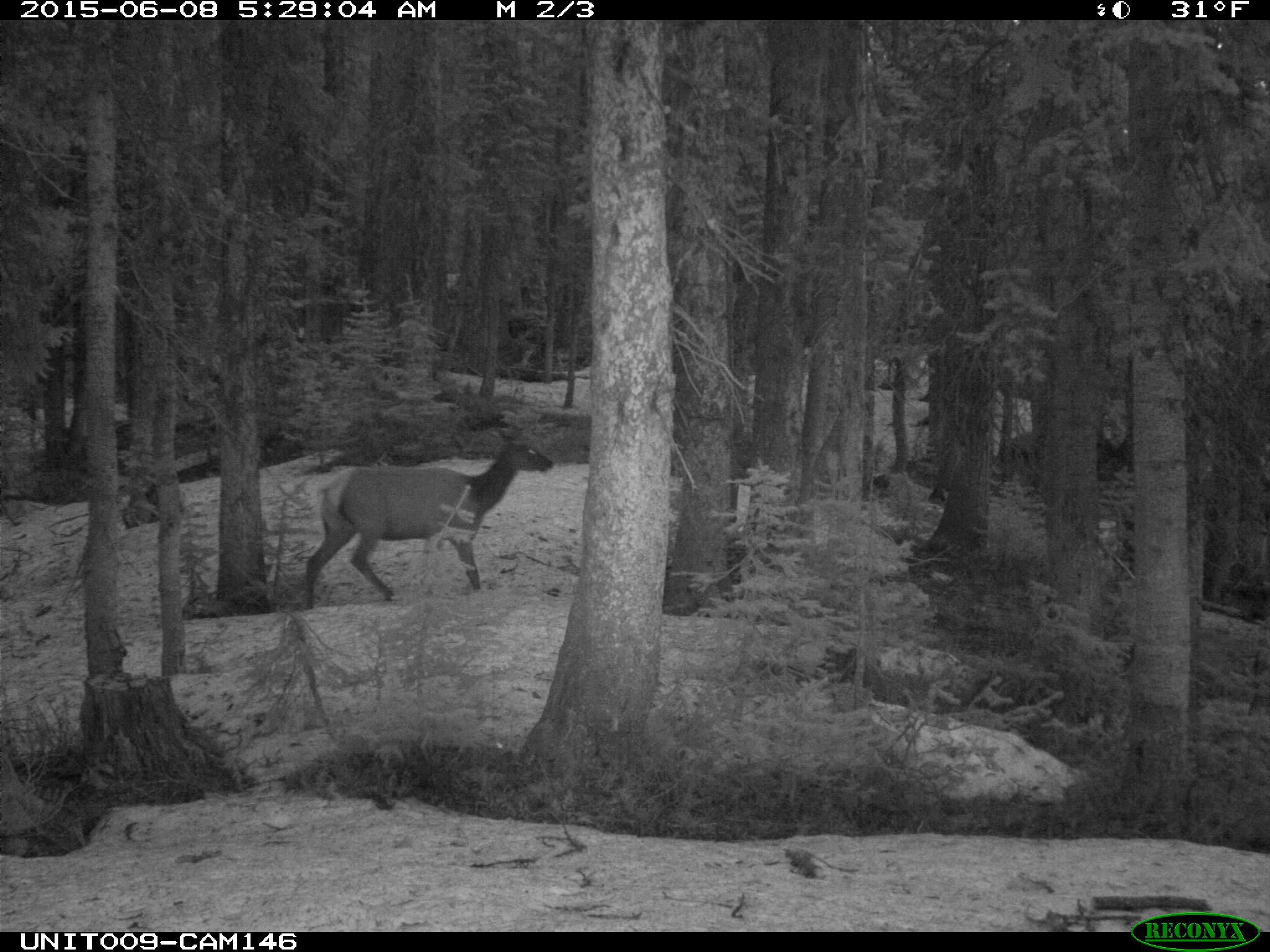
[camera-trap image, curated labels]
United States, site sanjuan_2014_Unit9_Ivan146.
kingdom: Animalia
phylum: Chordata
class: Mammalia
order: Artiodactyla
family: Cervidae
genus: Cervus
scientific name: Cervus elaphus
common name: red deer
Cervus elaphus (red deer).